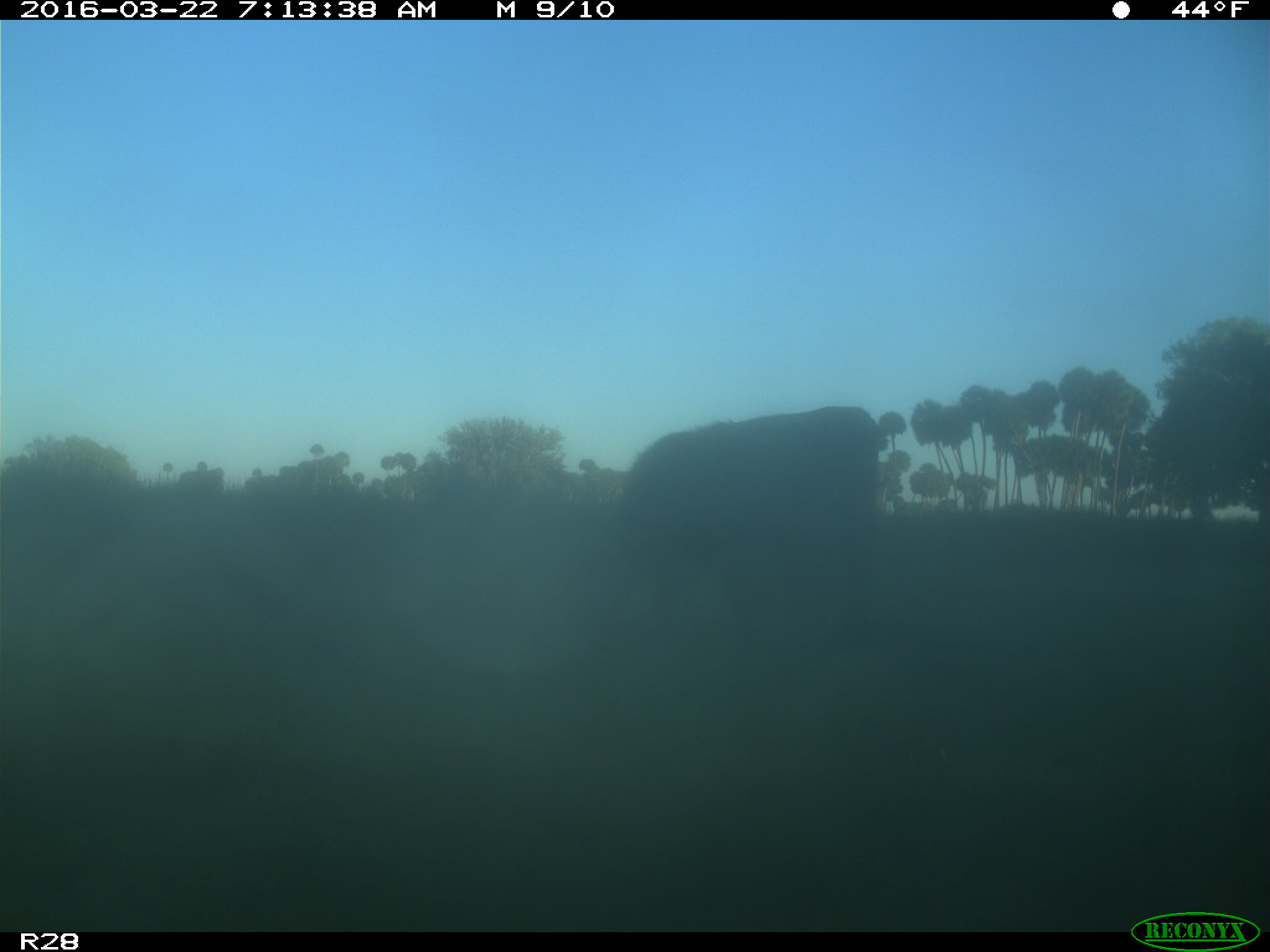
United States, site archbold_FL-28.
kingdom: Animalia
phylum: Chordata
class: Mammalia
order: Artiodactyla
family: Bovidae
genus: Bos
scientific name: Bos taurus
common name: domestic cow